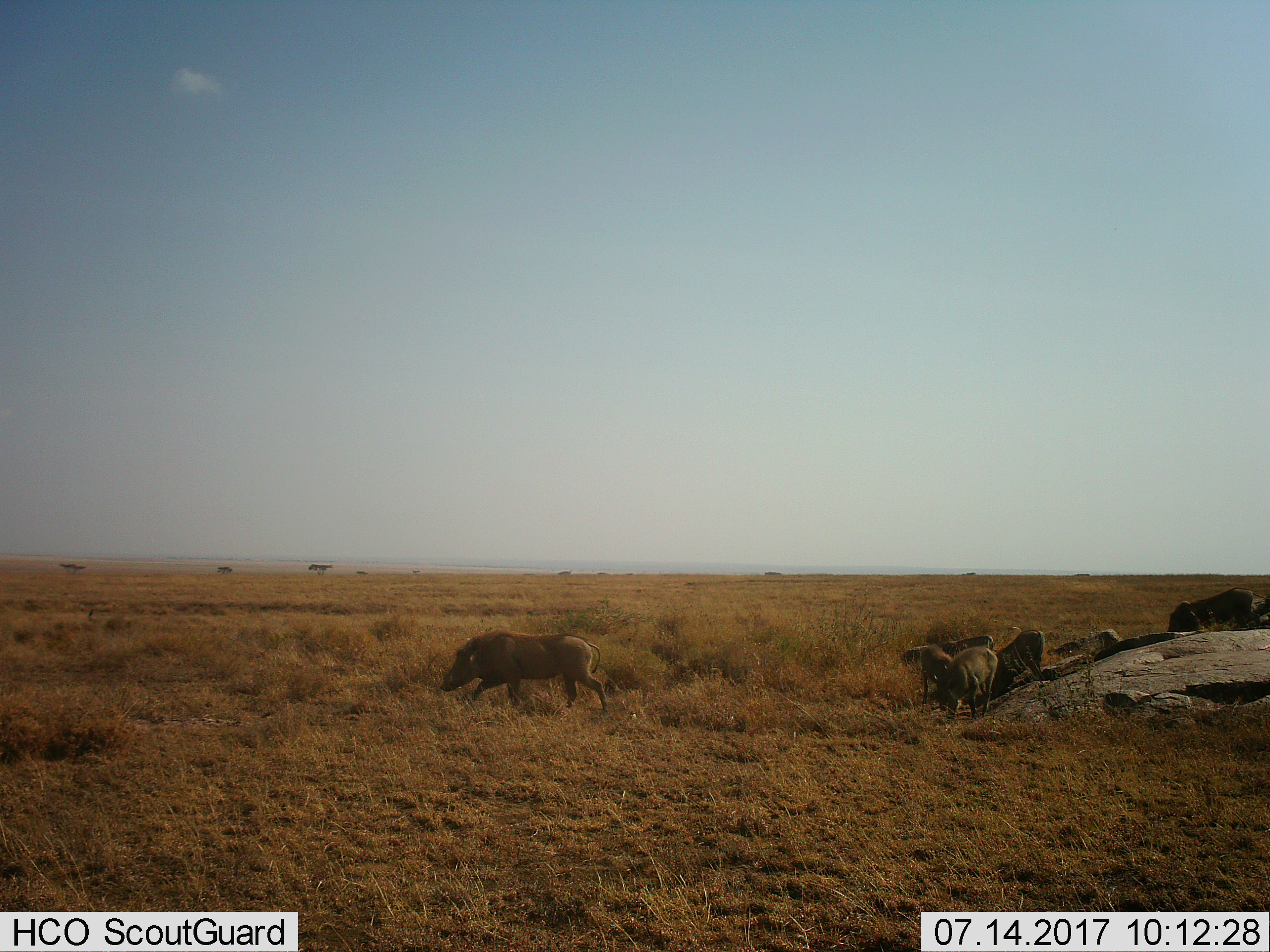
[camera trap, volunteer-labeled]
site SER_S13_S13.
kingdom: Animalia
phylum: Chordata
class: Mammalia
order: Artiodactyla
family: Suidae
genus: Phacochoerus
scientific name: Phacochoerus africanus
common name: warthog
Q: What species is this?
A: Warthog (Phacochoerus africanus).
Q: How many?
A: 6.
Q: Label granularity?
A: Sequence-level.